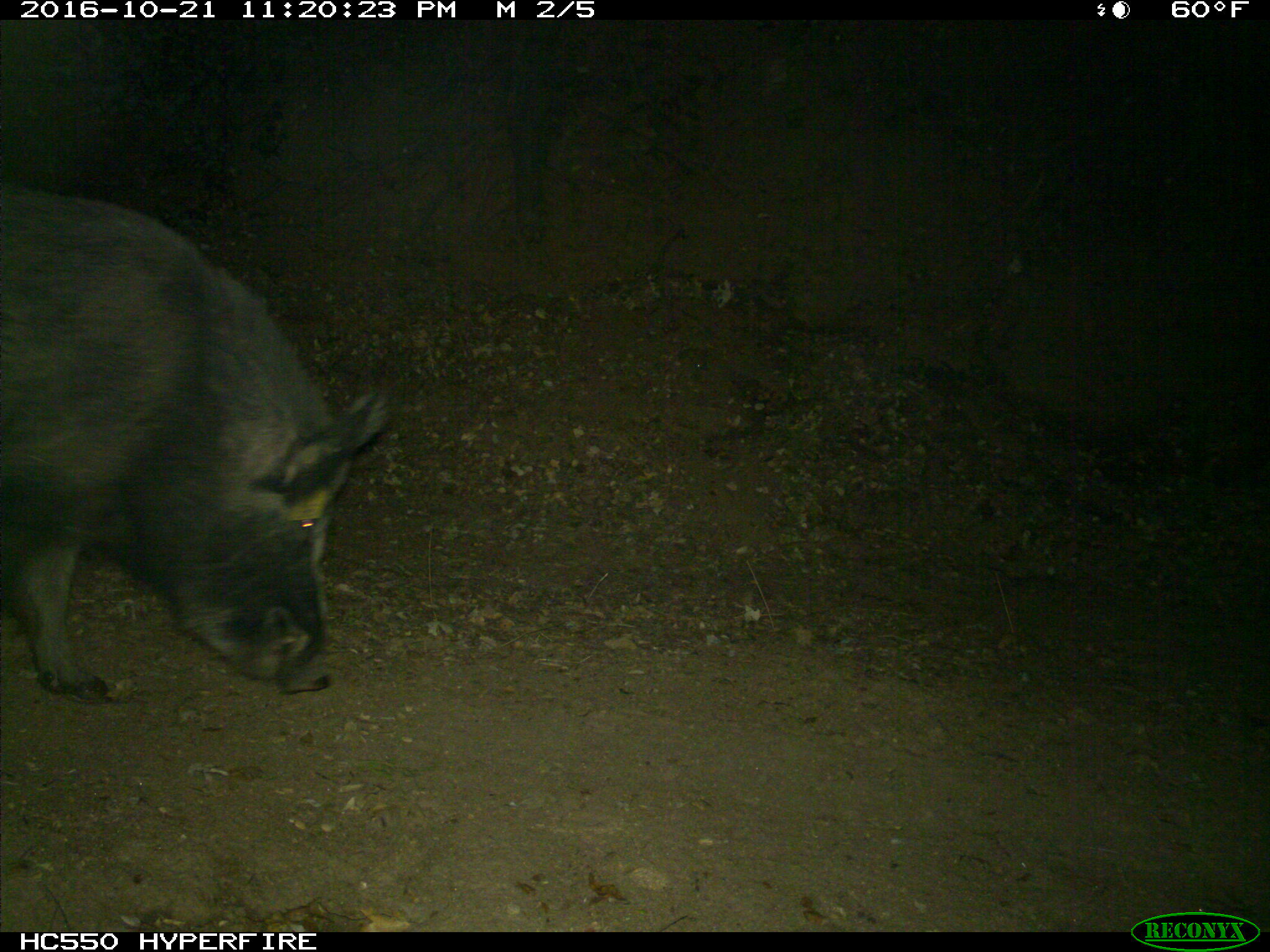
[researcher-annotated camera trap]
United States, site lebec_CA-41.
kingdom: Animalia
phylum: Chordata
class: Mammalia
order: Artiodactyla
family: Suidae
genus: Sus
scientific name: Sus scrofa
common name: wild boar